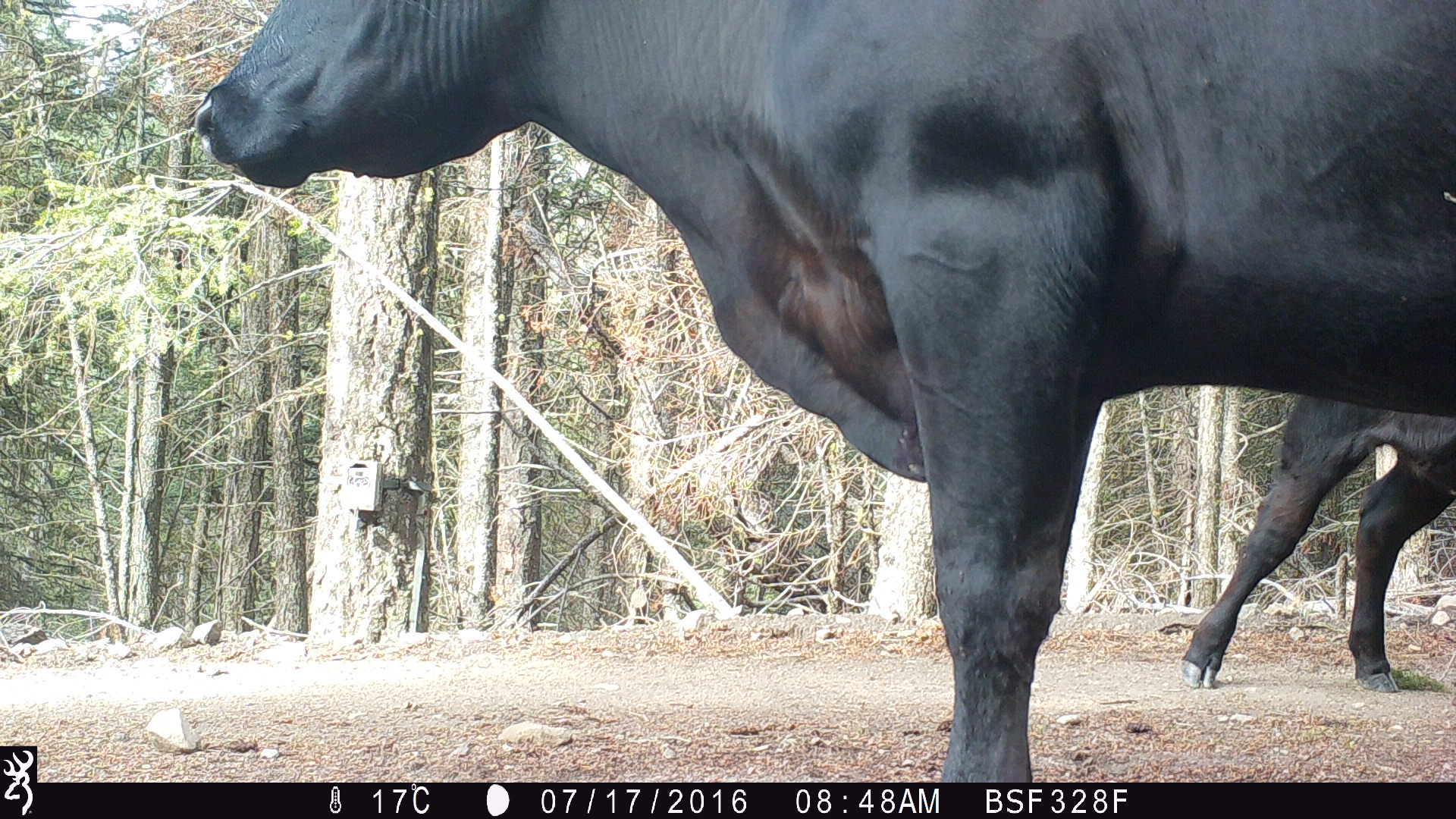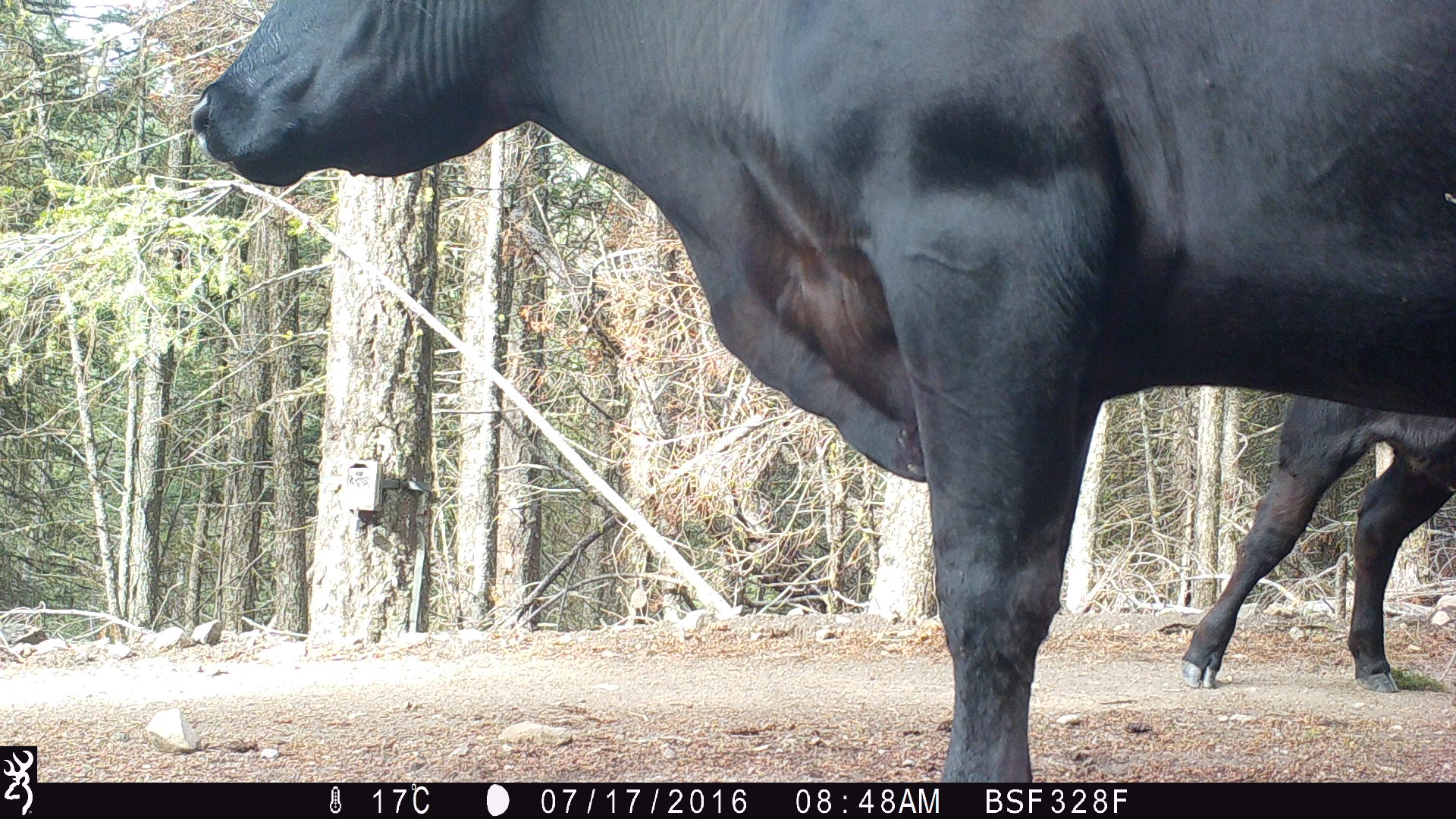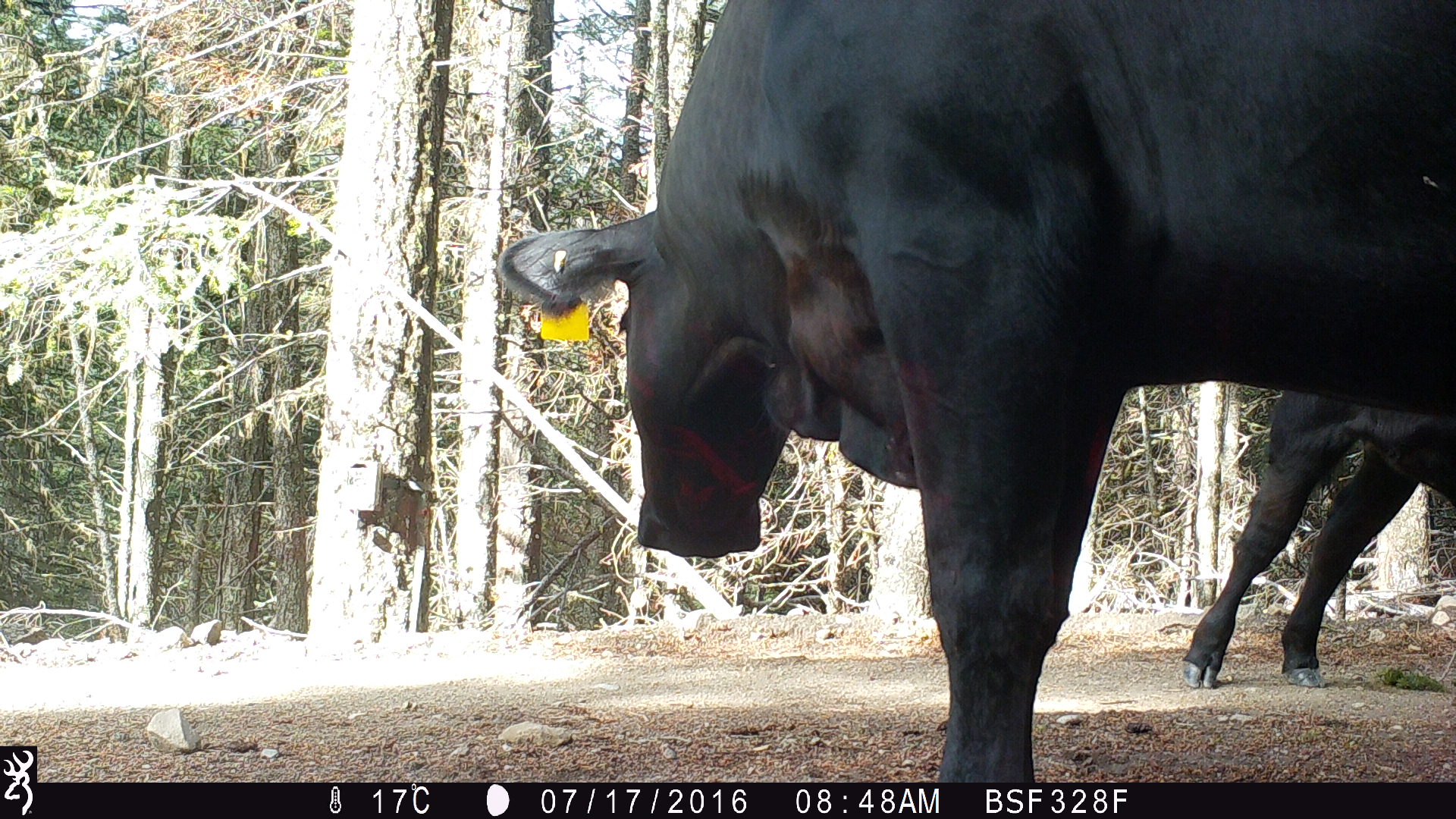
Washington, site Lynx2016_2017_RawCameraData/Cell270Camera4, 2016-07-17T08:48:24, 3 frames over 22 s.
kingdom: Animalia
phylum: Chordata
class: Mammalia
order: Artiodactyla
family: Bovidae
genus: Bos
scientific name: Bos taurus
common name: domestic cattle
Domestic cattle (Bos taurus). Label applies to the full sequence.